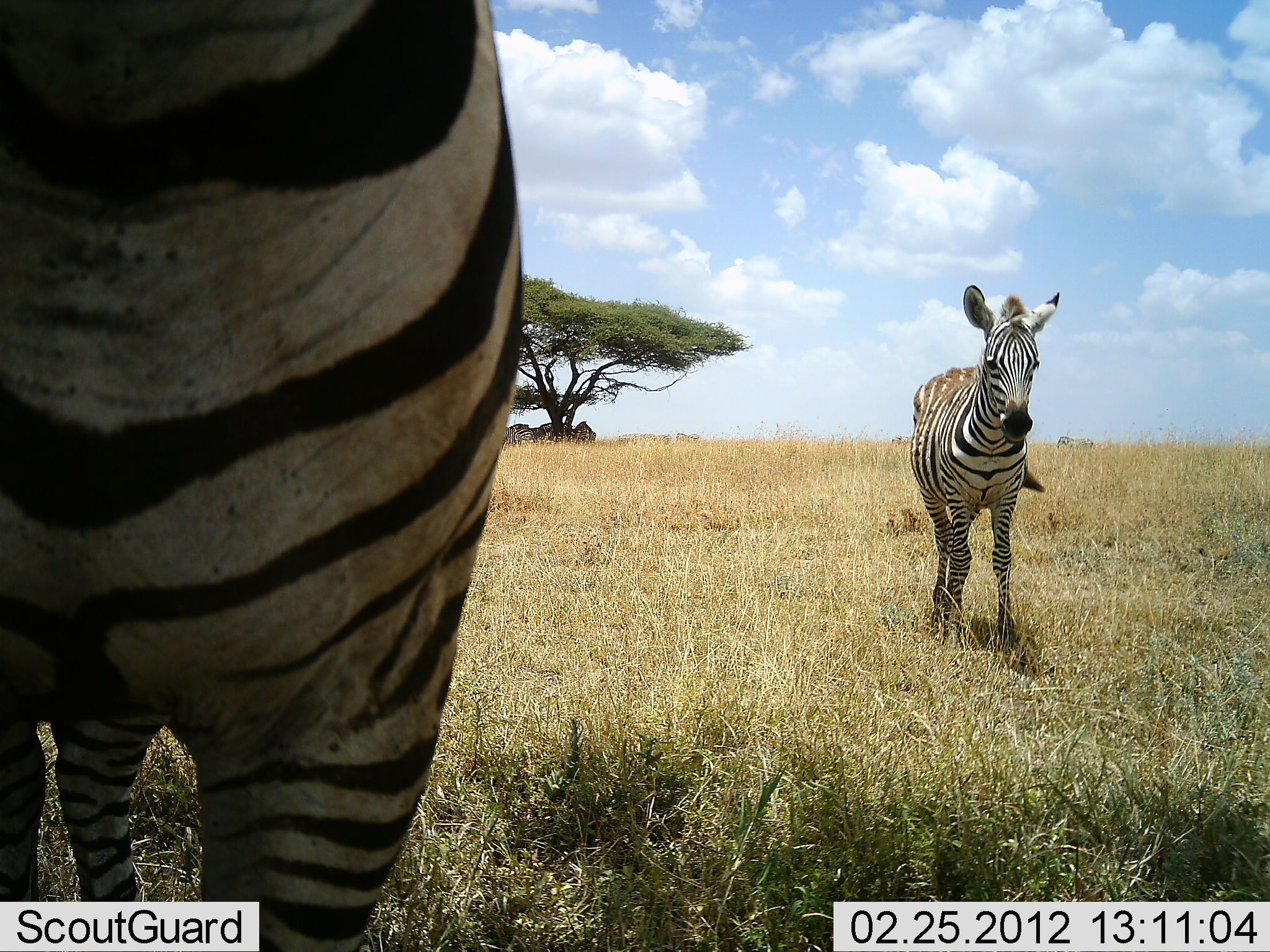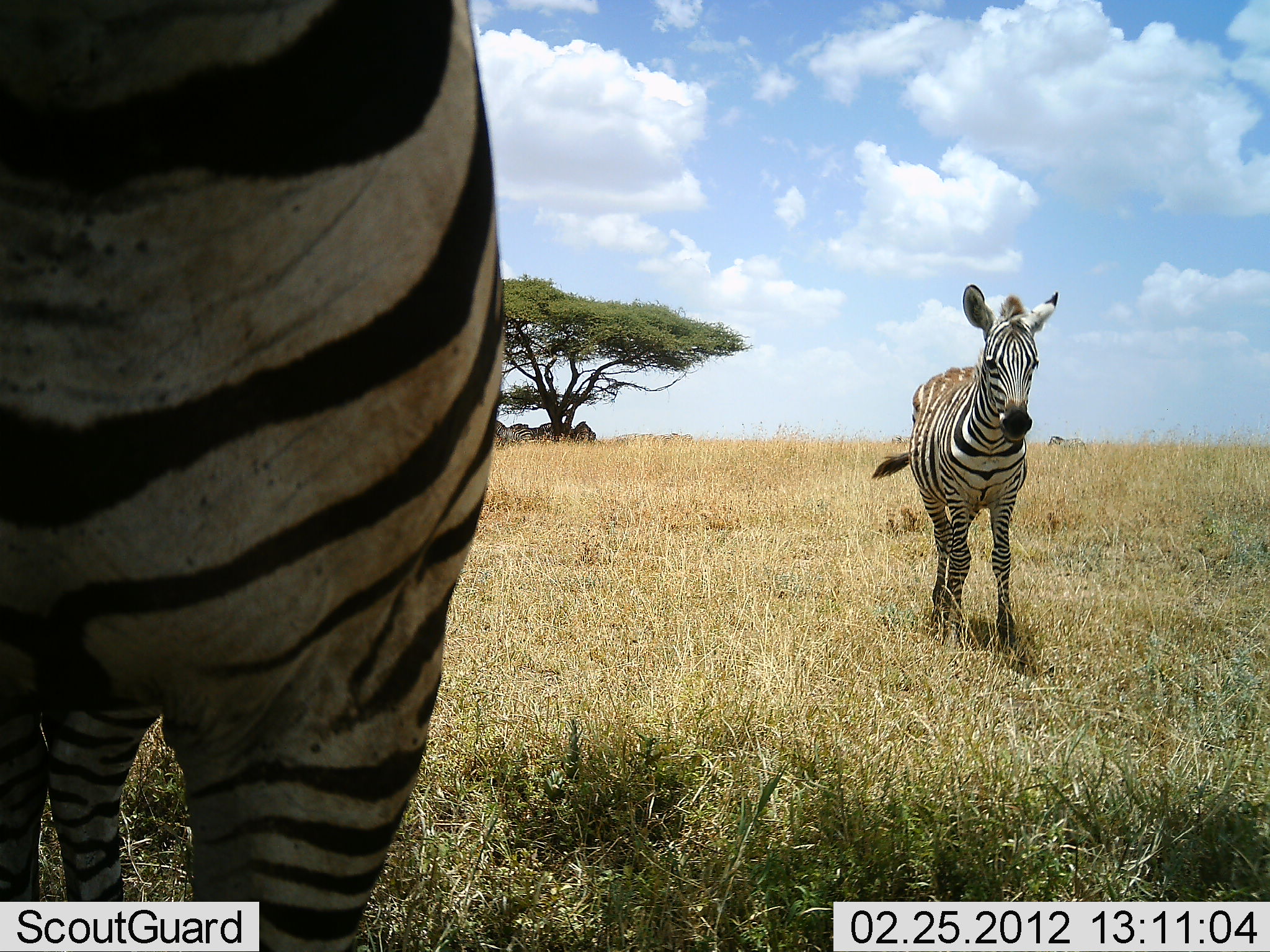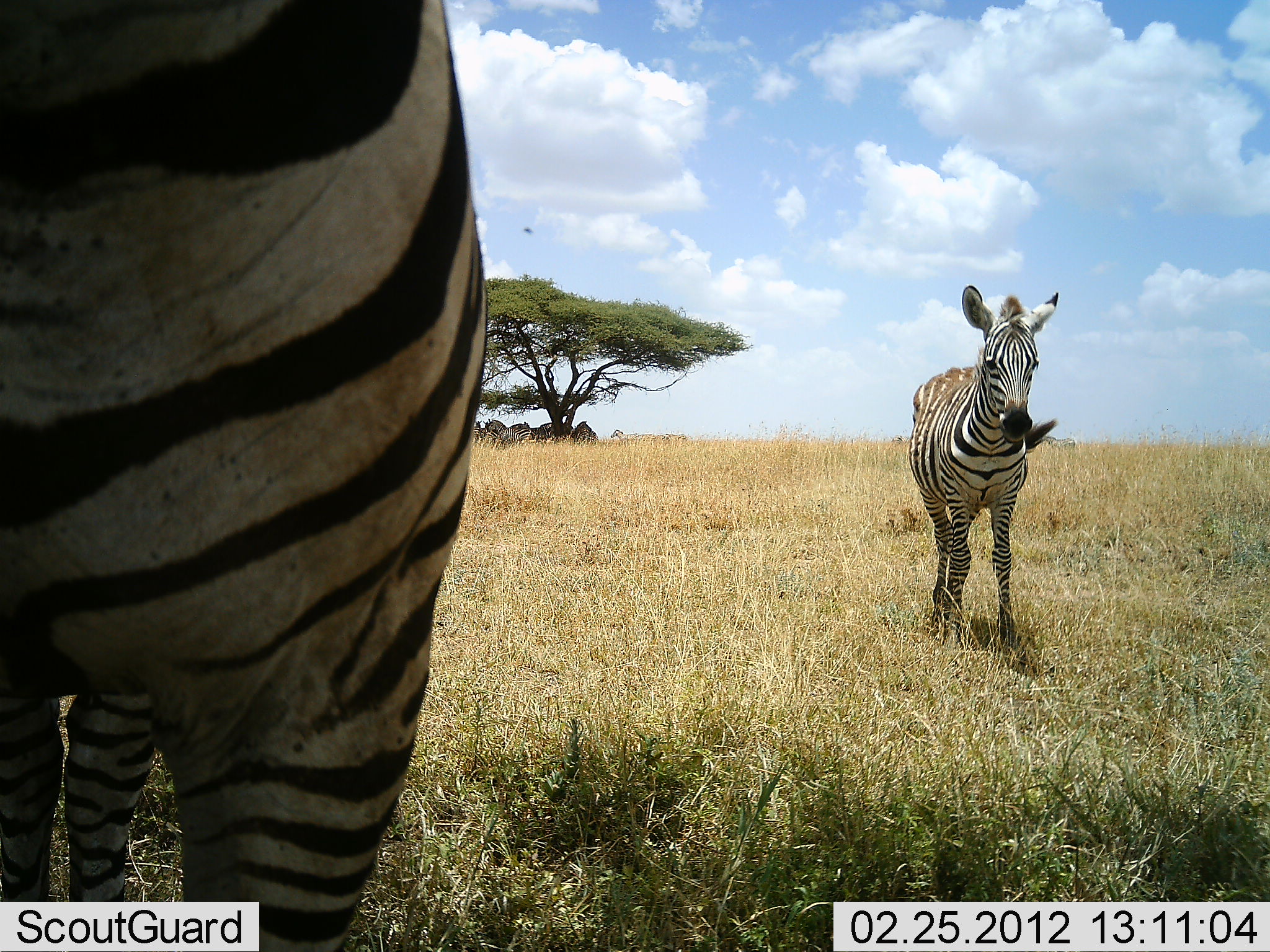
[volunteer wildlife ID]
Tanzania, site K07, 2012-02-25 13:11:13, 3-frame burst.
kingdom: Animalia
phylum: Chordata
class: Mammalia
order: Perissodactyla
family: Equidae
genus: Equus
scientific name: Equus quagga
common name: plains zebra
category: zebra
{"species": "zebra (plains zebra) (Equus quagga)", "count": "2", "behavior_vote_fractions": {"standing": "91%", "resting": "0%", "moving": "32%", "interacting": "0%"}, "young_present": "14%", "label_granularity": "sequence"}